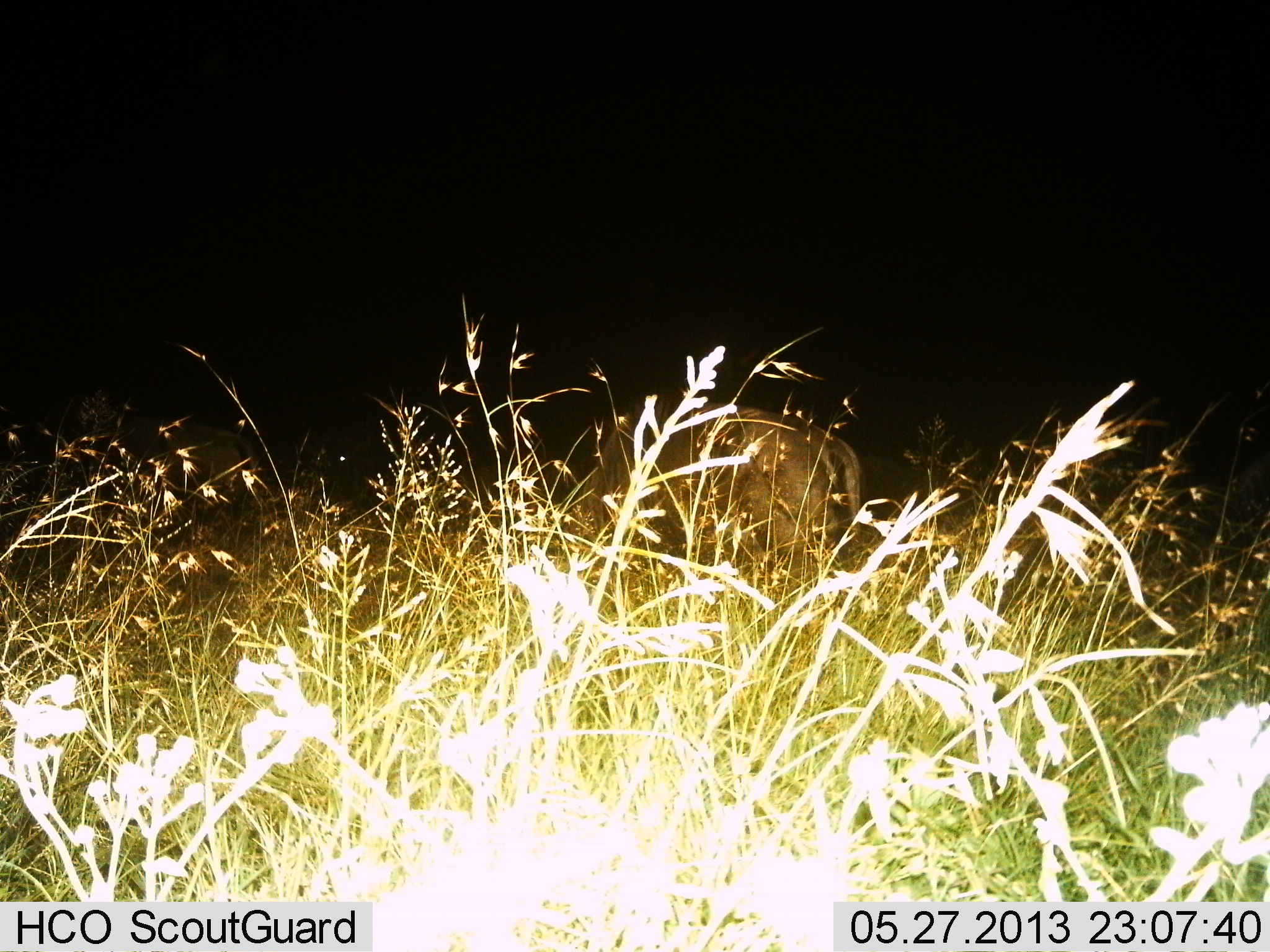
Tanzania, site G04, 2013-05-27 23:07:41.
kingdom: Animalia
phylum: Chordata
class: Mammalia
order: Artiodactyla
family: Bovidae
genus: Connochaetes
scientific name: Connochaetes taurinus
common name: blue wildebeest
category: wildebeest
Wildebeest (blue wildebeest) (Connochaetes taurinus), count 2. Behavior (volunteer vote fractions): standing 25%, resting 0%, moving 0%, interacting 0%. Young present (vote fraction): 0%. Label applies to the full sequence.